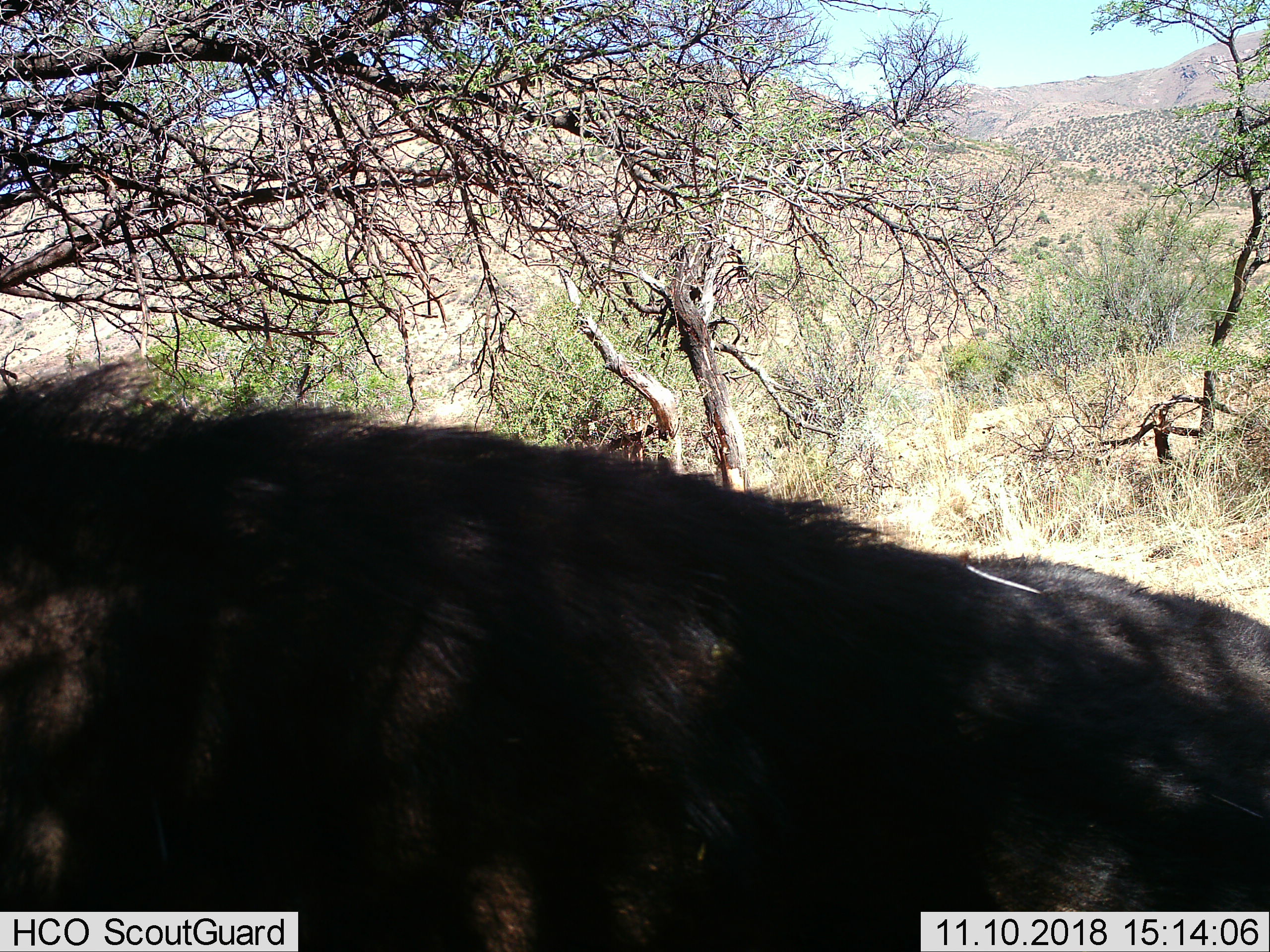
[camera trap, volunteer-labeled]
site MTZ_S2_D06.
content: unidentified animal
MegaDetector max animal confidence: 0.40